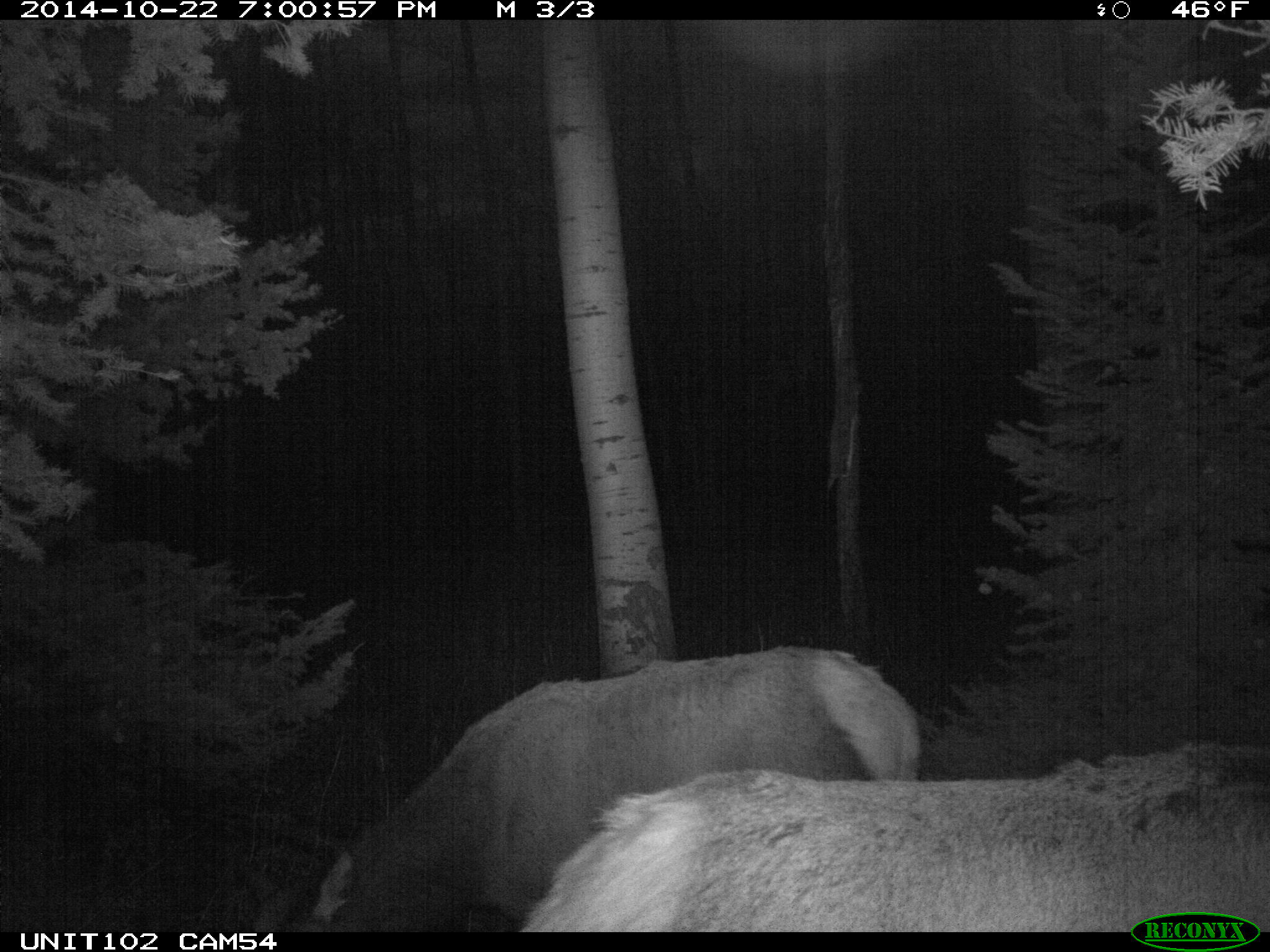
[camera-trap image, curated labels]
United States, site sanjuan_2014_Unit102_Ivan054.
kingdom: Animalia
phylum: Chordata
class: Mammalia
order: Artiodactyla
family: Cervidae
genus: Cervus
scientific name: Cervus elaphus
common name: red deer